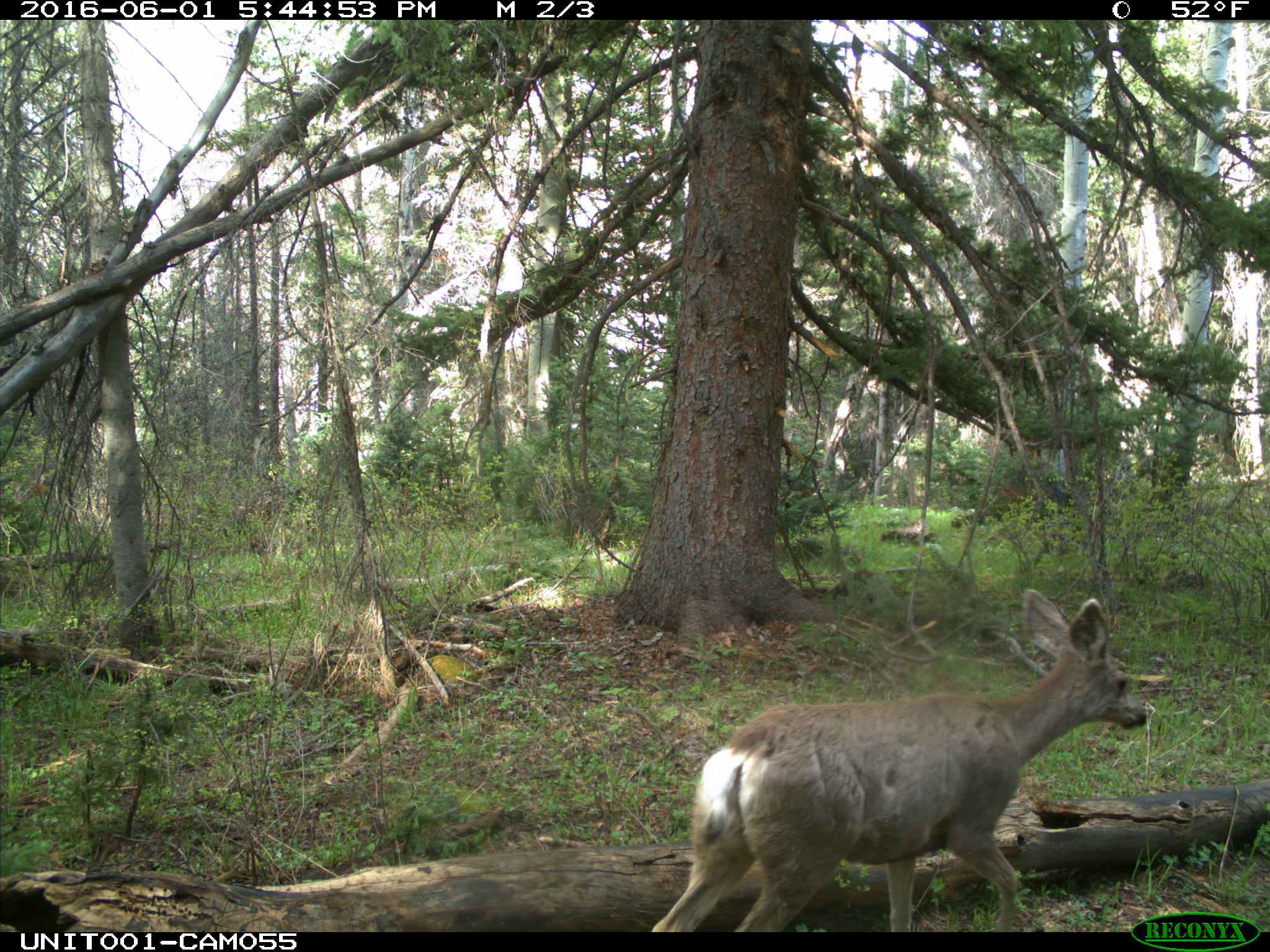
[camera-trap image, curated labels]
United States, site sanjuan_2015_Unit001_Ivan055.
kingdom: Animalia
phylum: Chordata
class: Mammalia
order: Artiodactyla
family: Cervidae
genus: Odocoileus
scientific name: Odocoileus hemionus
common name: mule deer